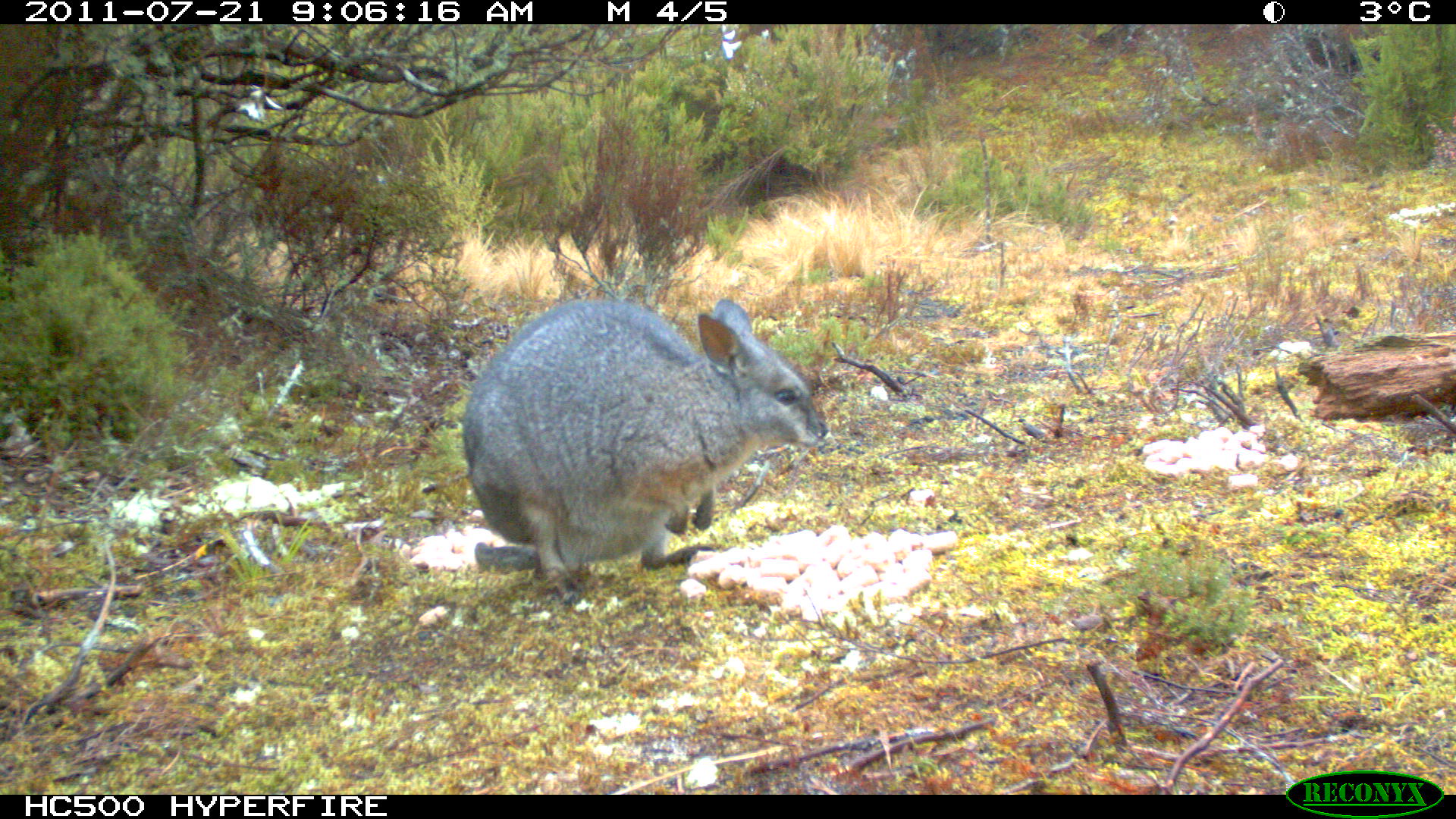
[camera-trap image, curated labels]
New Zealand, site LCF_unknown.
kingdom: Animalia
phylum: Chordata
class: Mammalia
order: Diprotodontia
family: Macropodidae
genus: Notamacropus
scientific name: Notamacropus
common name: wallaby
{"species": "wallaby (Notamacropus)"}